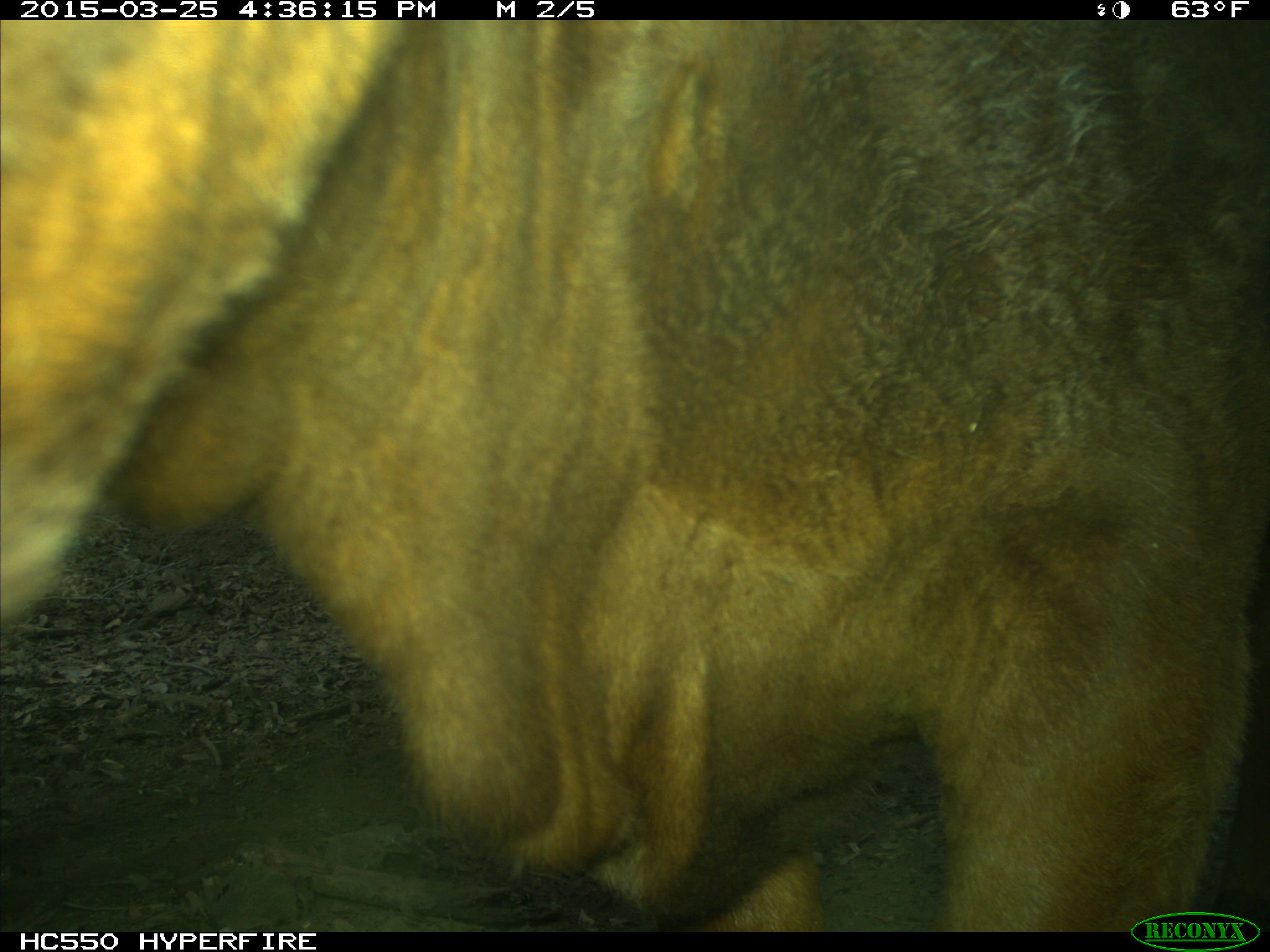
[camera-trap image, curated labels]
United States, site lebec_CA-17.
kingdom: Animalia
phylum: Chordata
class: Mammalia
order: Artiodactyla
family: Bovidae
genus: Bos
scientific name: Bos taurus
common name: domestic cow